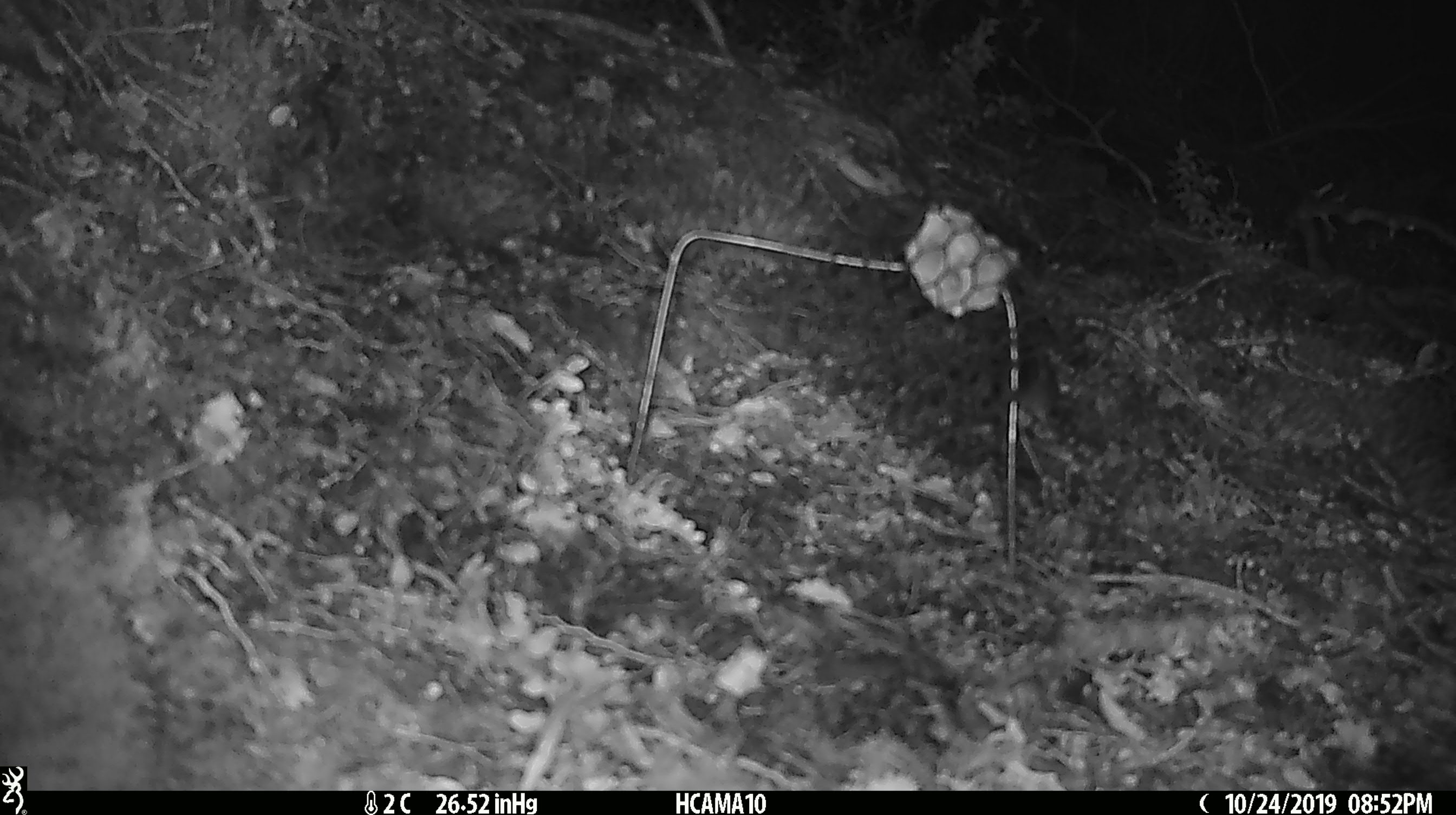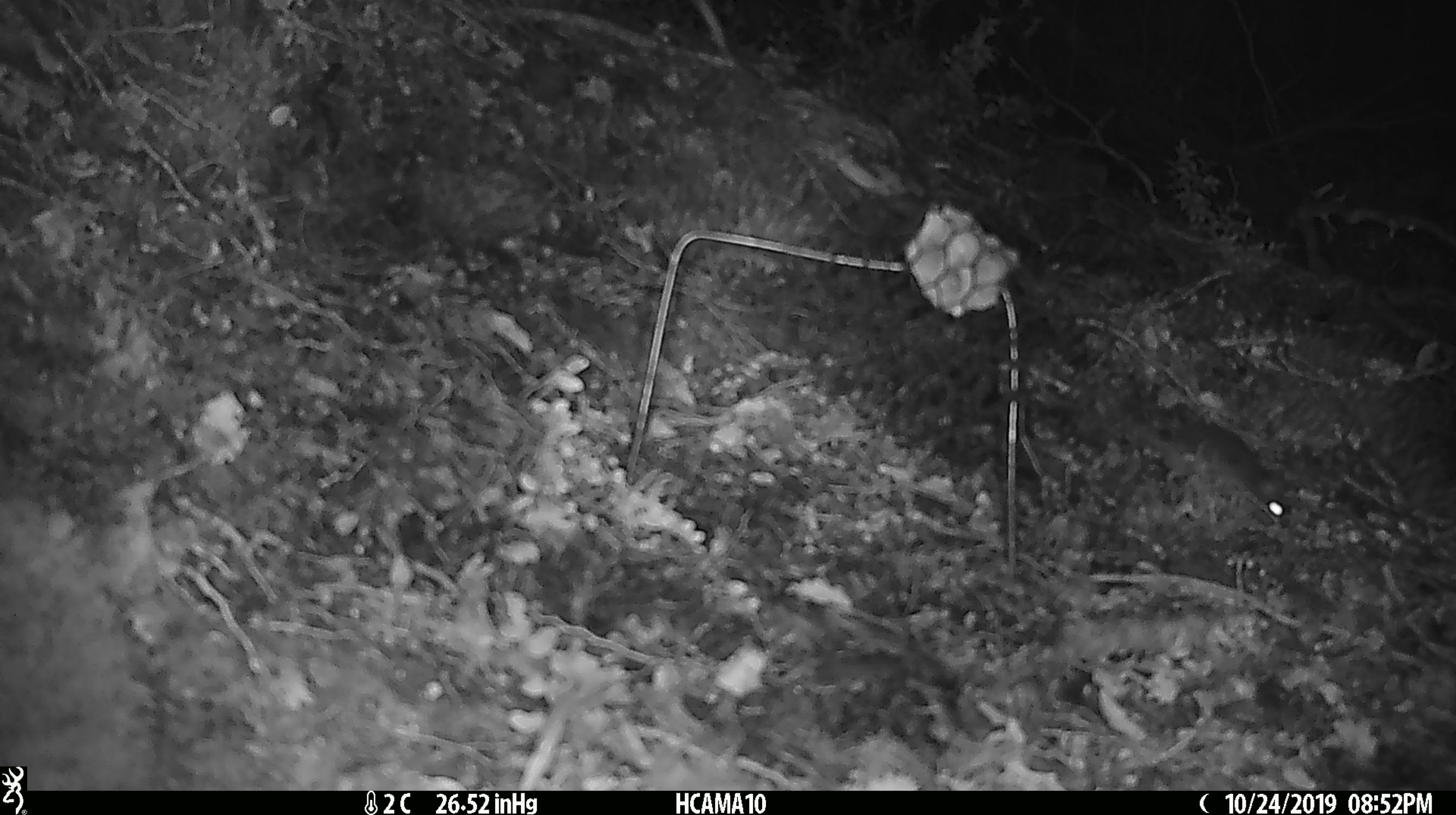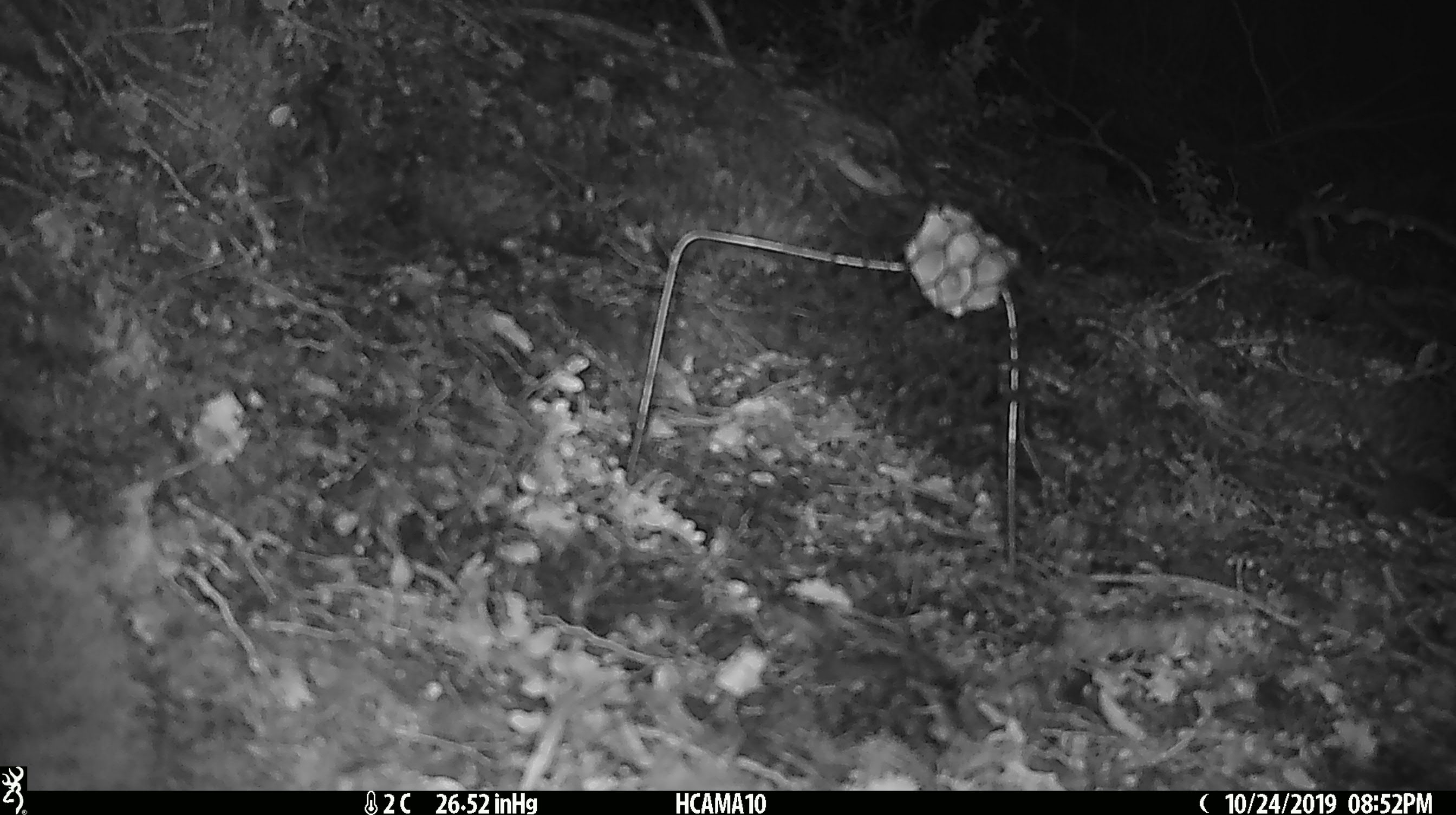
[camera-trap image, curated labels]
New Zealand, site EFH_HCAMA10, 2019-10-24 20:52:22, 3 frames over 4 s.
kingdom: Animalia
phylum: Chordata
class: Mammalia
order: Rodentia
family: Muridae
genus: Mus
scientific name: Mus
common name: mouse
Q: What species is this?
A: Mouse (Mus).